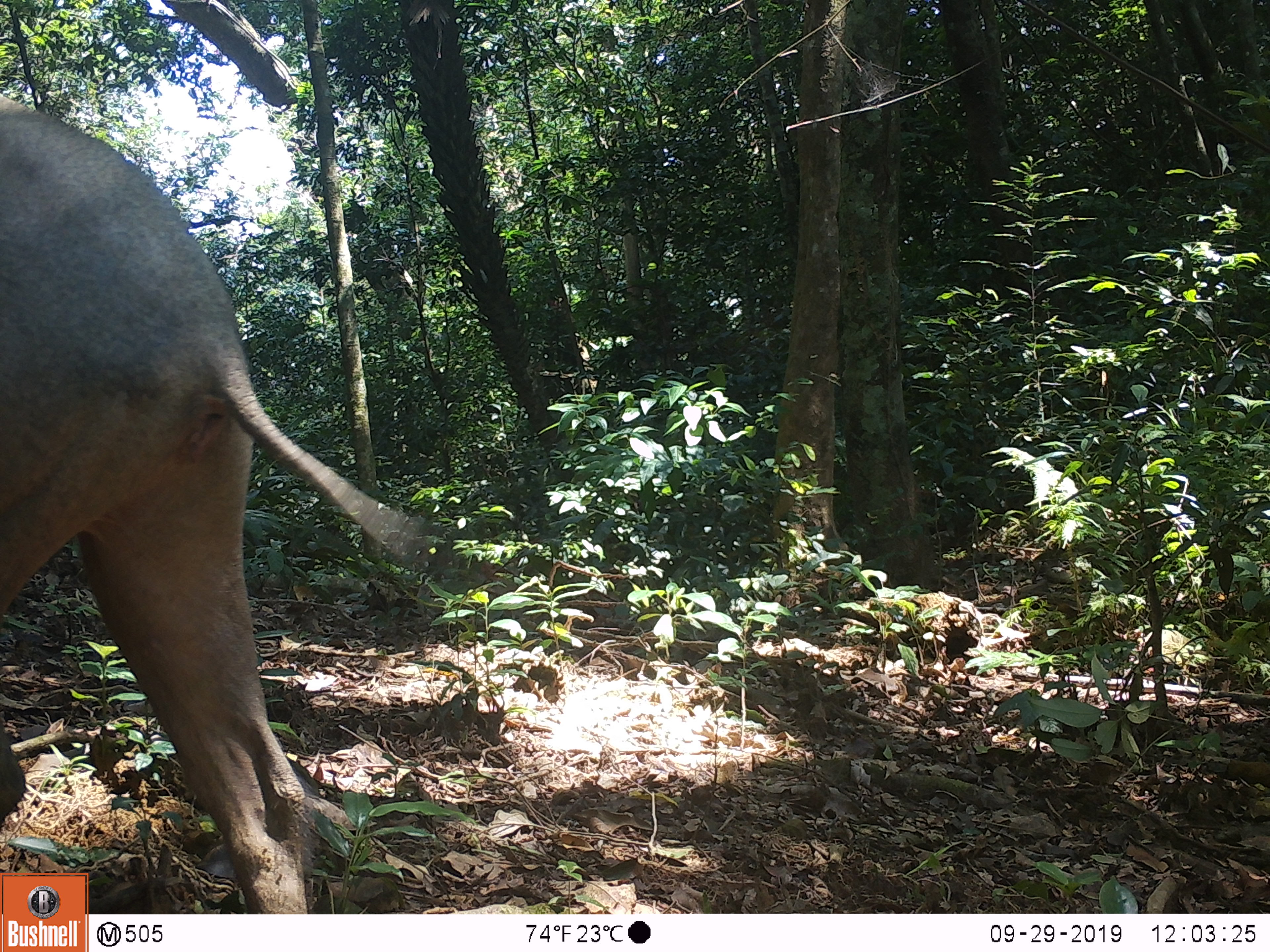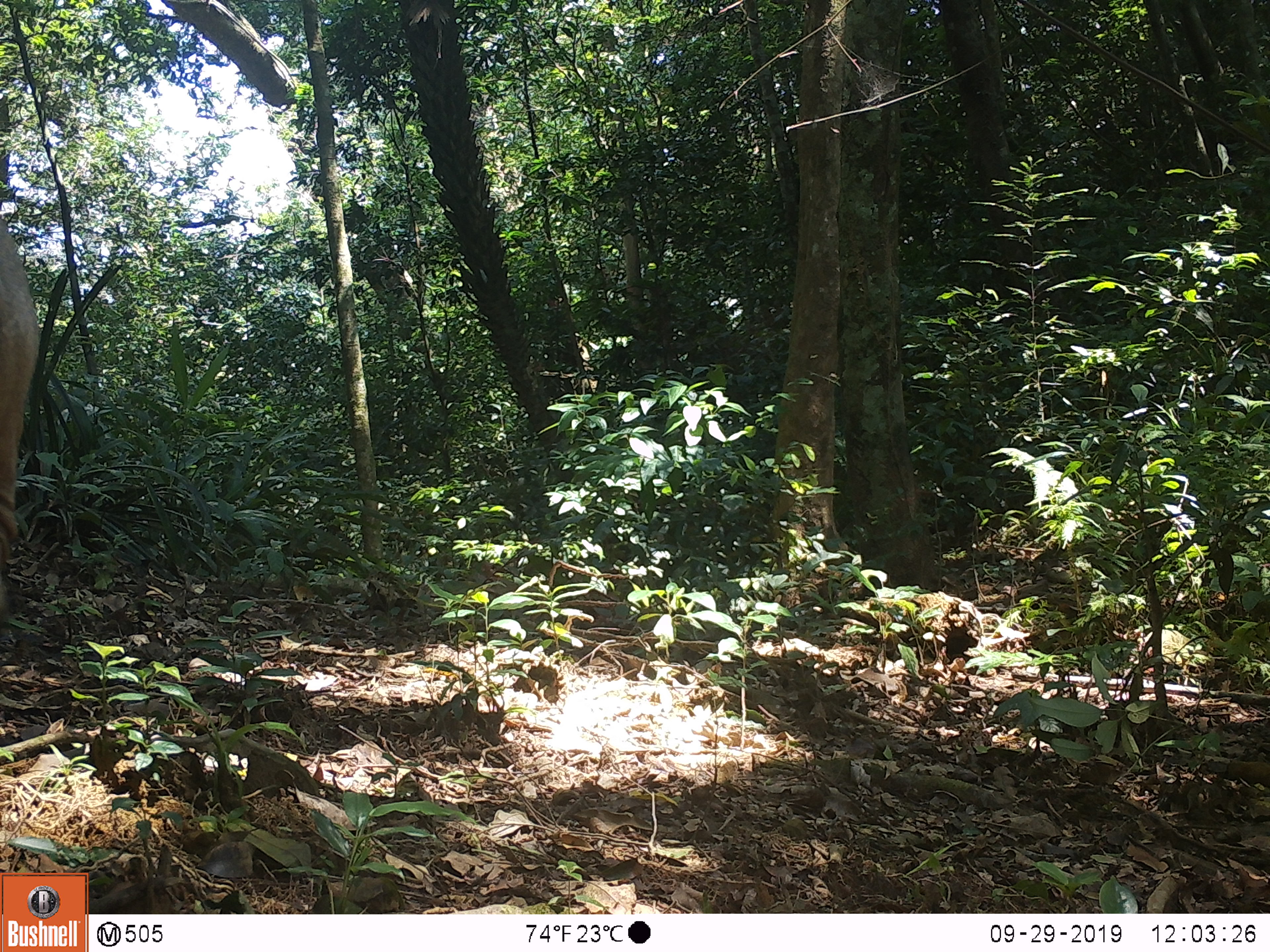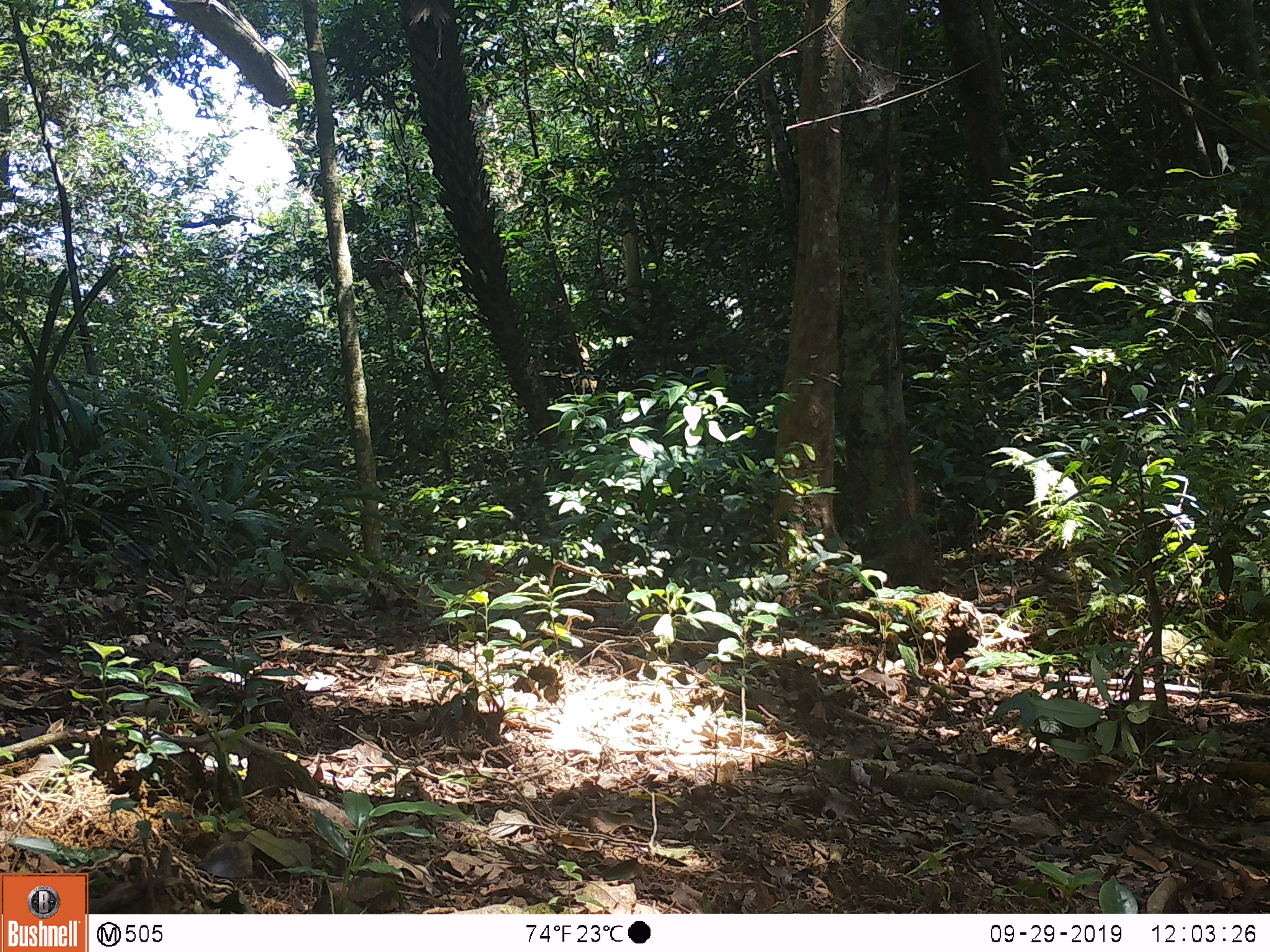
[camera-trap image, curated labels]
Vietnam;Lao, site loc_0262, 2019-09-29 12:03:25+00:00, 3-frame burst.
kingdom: Animalia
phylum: Chordata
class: Mammalia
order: Artiodactyla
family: Suidae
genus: Sus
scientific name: Sus scrofa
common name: eurasian wild pig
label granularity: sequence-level